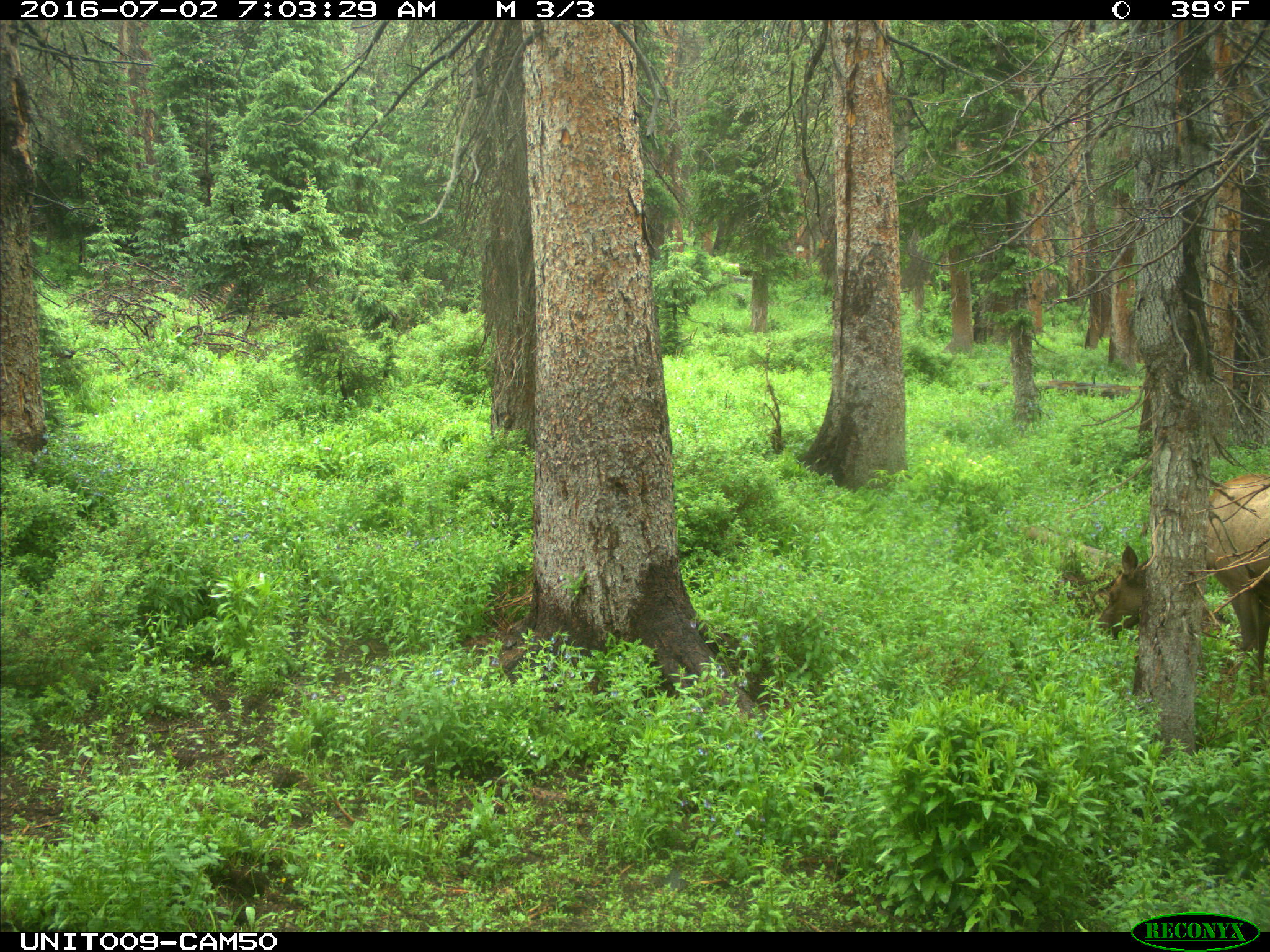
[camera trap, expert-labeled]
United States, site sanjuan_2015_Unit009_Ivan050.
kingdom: Animalia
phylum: Chordata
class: Mammalia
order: Artiodactyla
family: Cervidae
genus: Cervus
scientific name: Cervus elaphus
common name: red deer